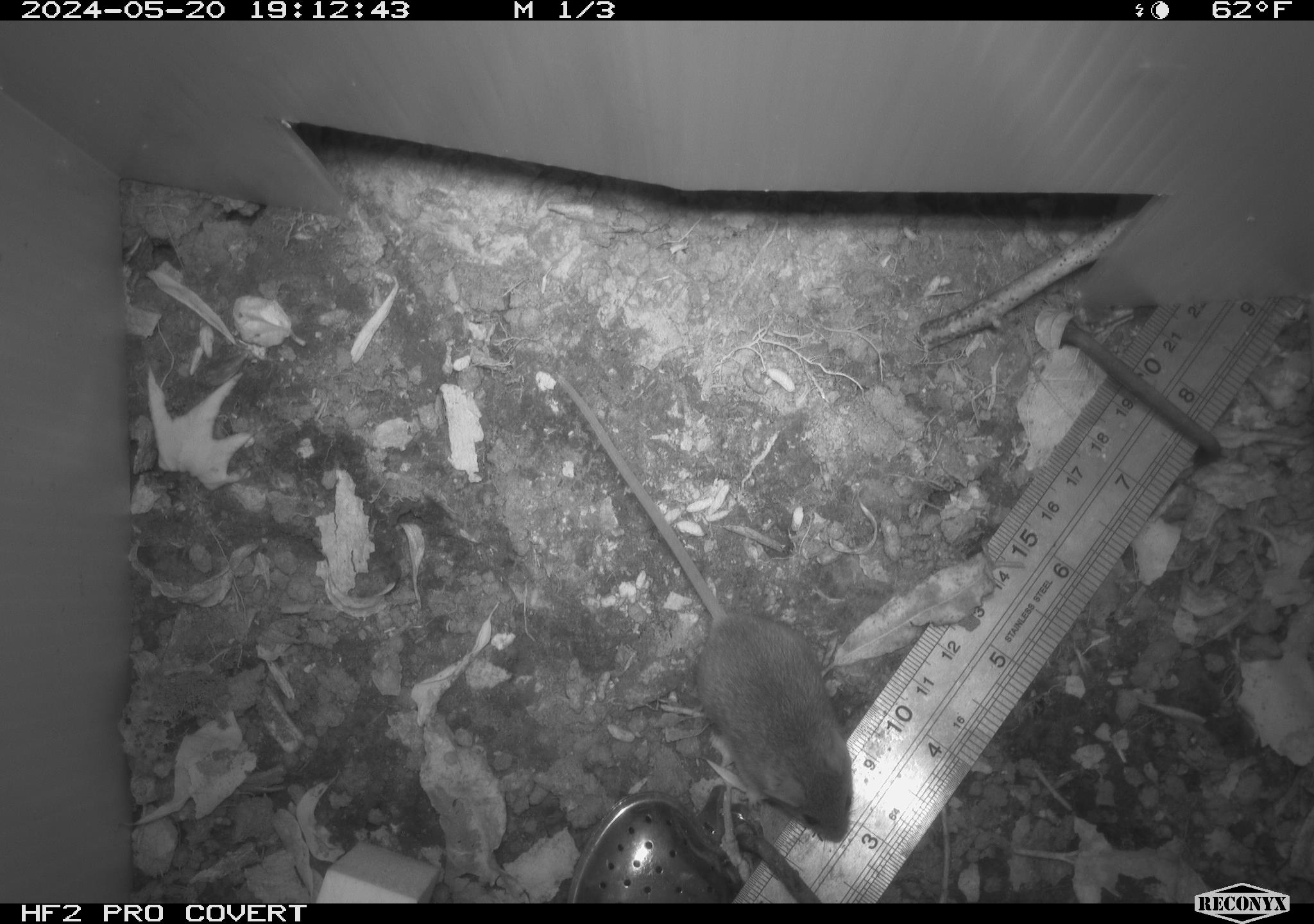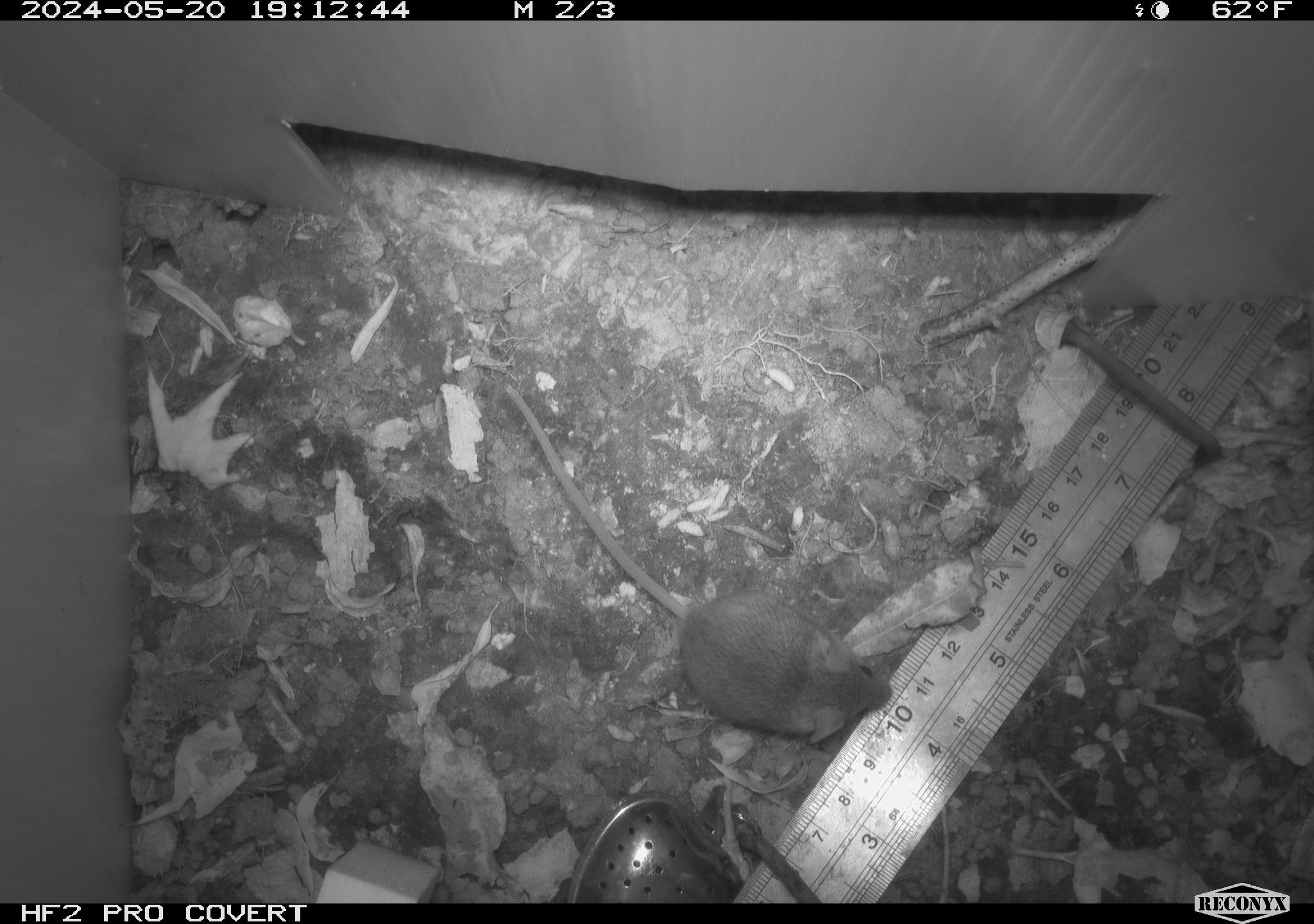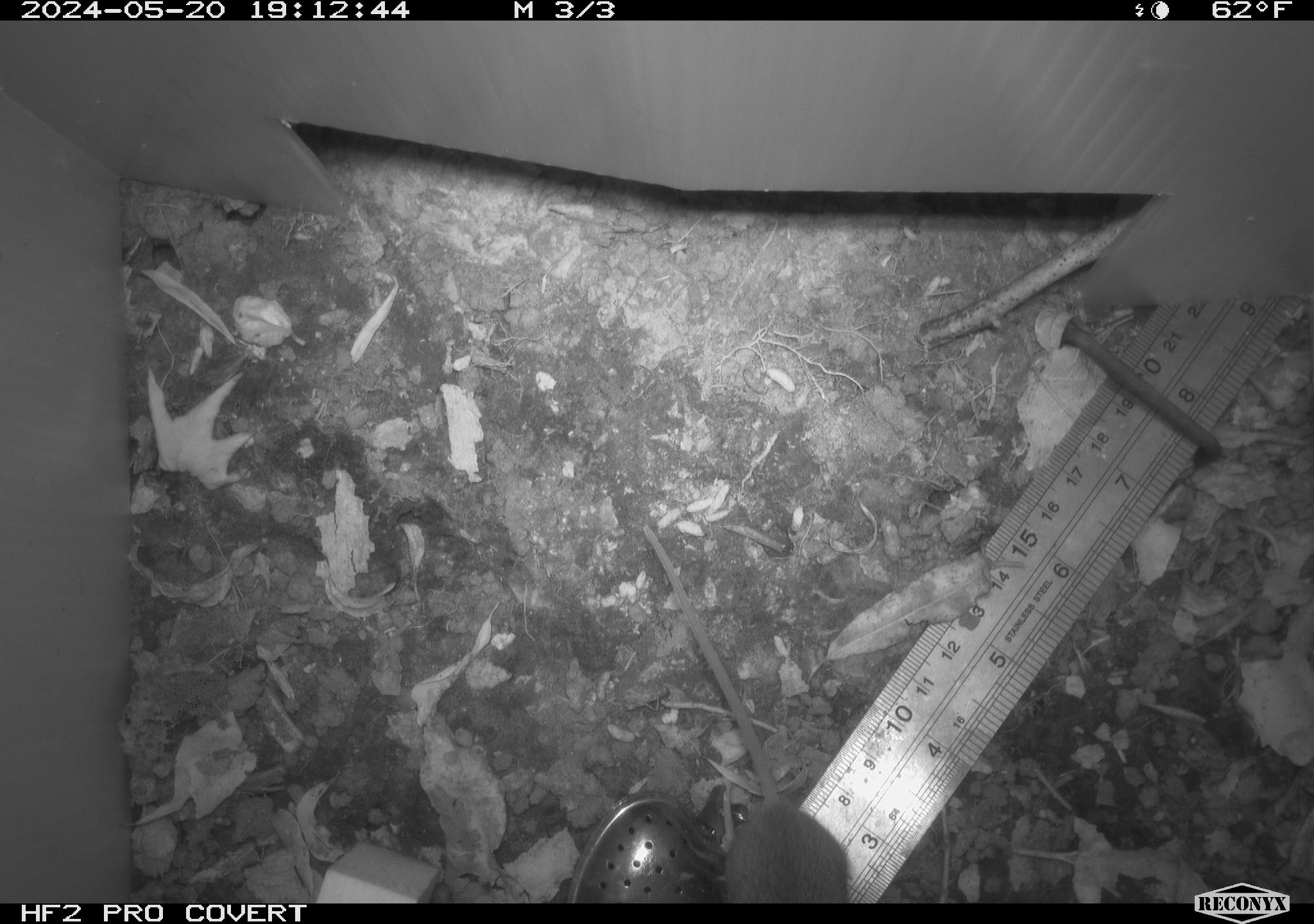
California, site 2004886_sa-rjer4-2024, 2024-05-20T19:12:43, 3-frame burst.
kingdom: Animalia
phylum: Chordata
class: Mammalia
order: Rodentia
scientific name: Rodentia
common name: mouse species